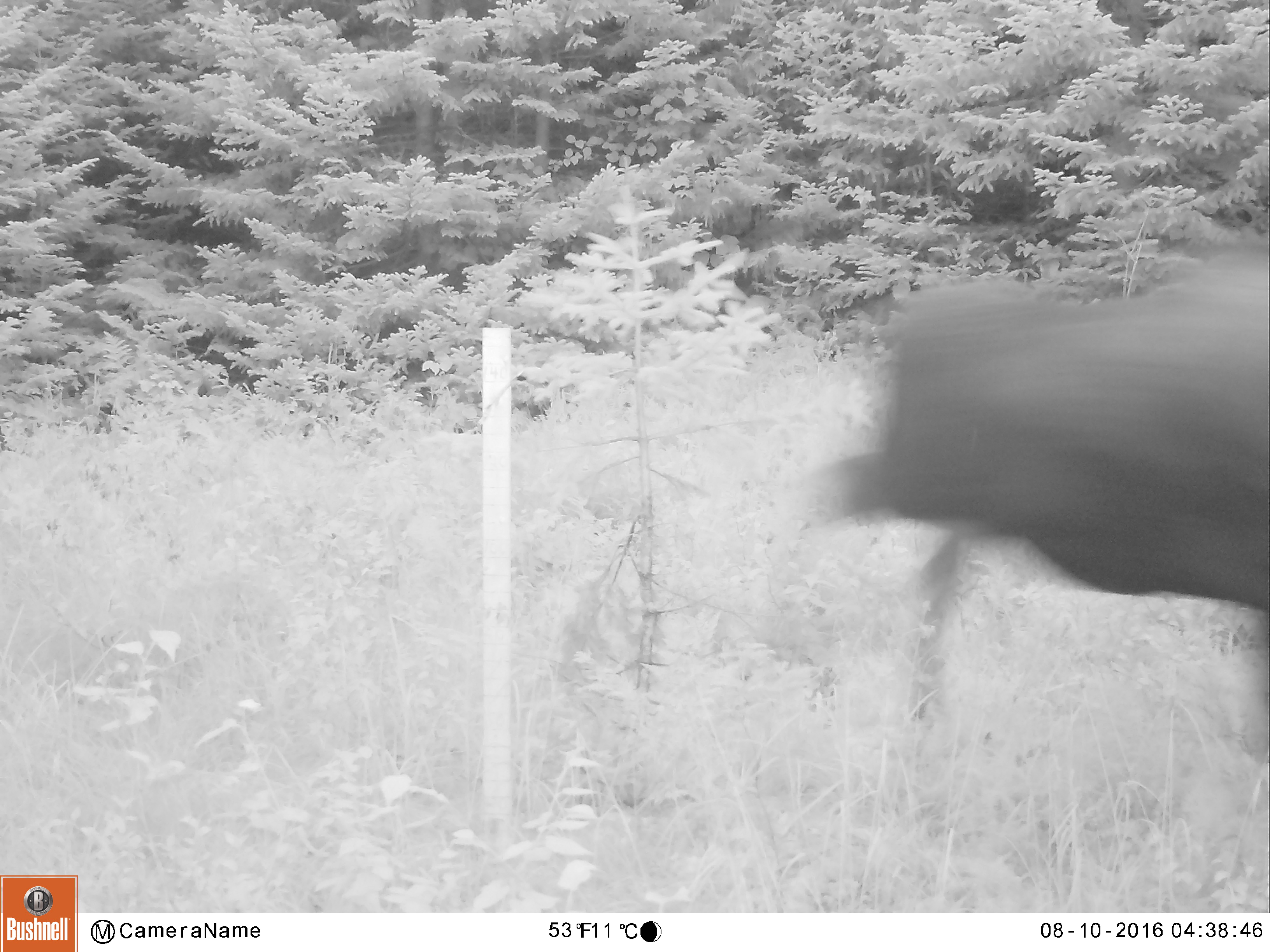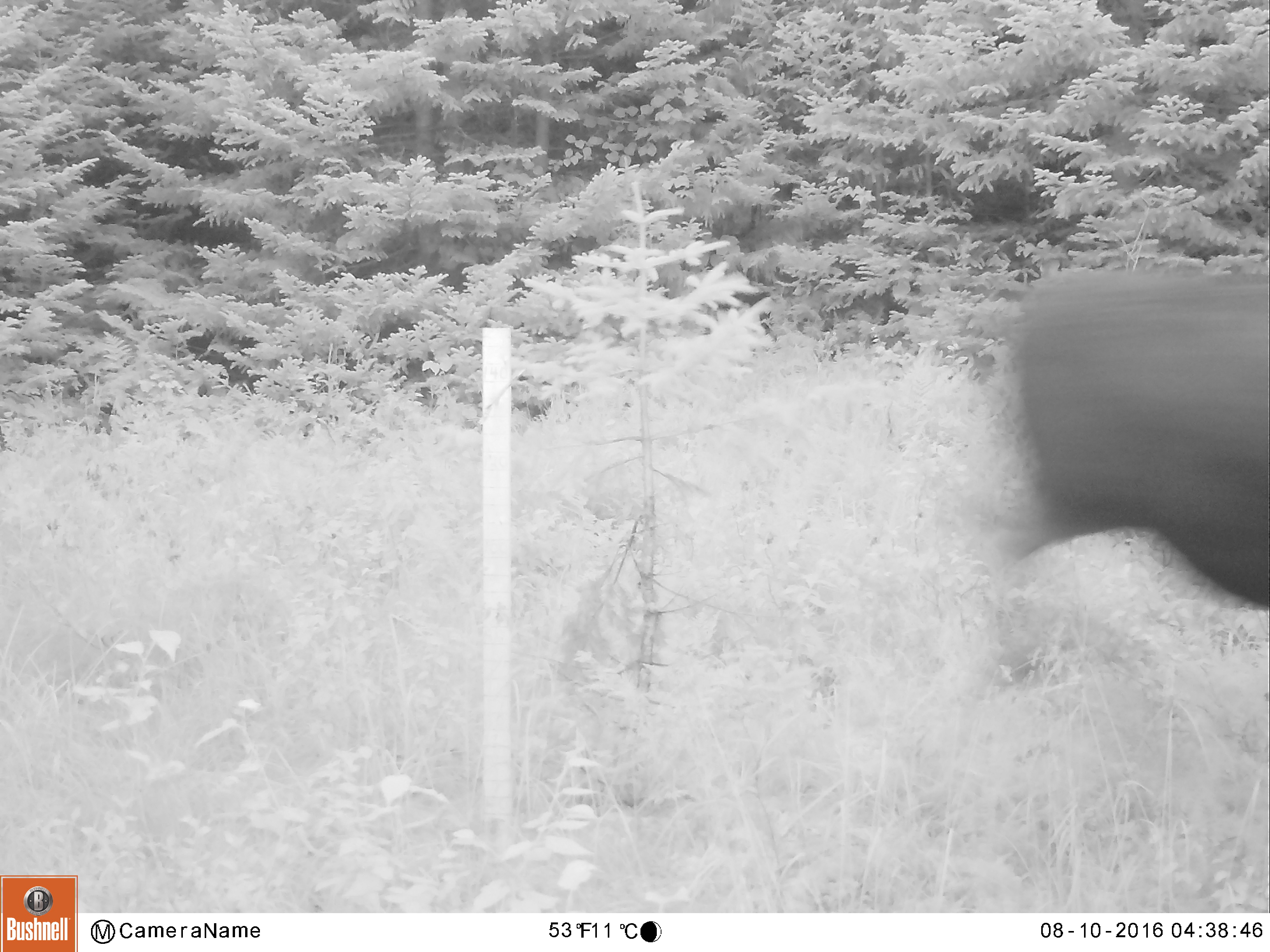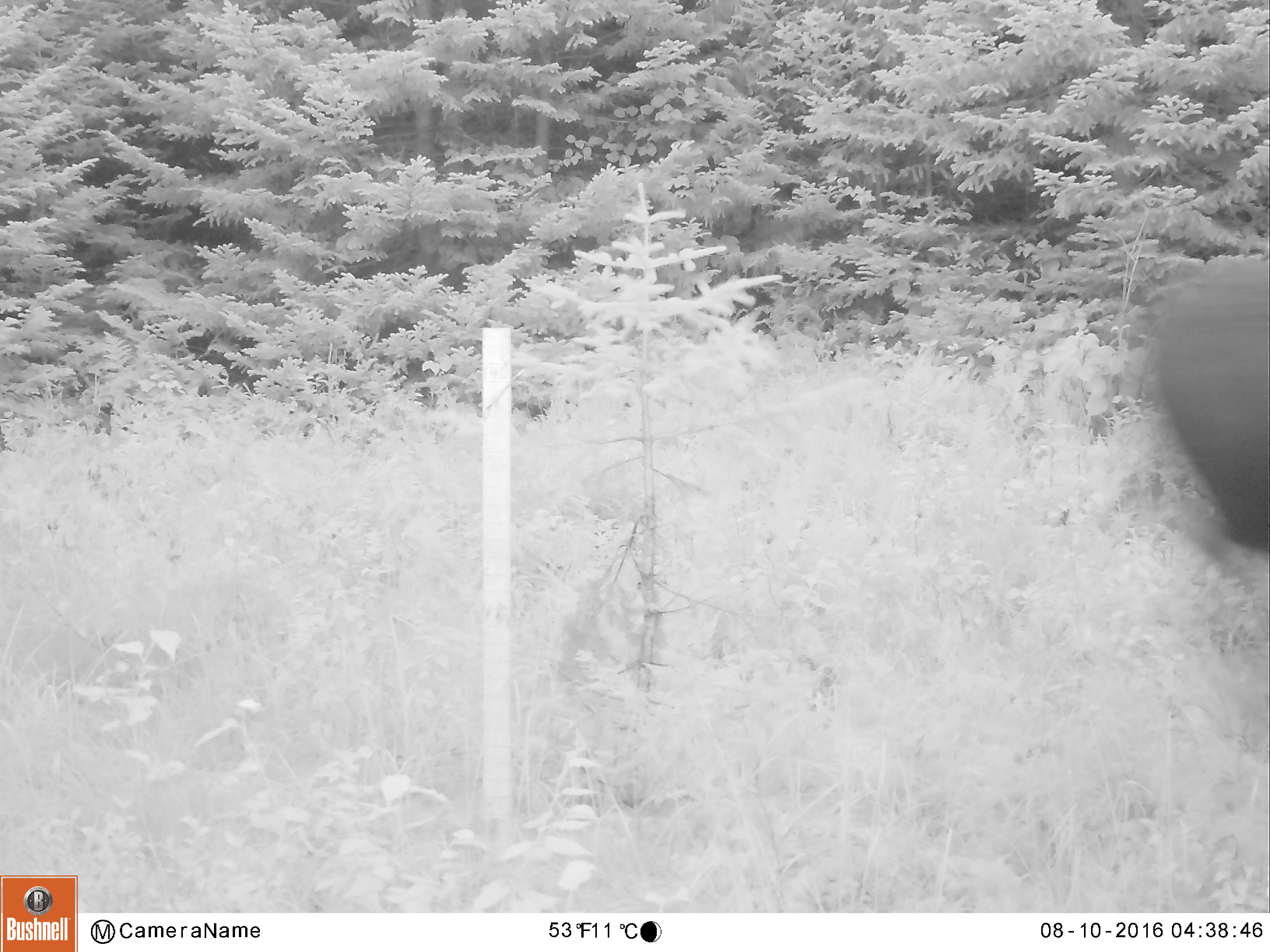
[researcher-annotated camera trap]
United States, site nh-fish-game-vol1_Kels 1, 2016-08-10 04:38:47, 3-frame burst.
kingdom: Animalia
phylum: Chordata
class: Mammalia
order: Artiodactyla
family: Cervidae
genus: Alces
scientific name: Alces alces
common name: moose